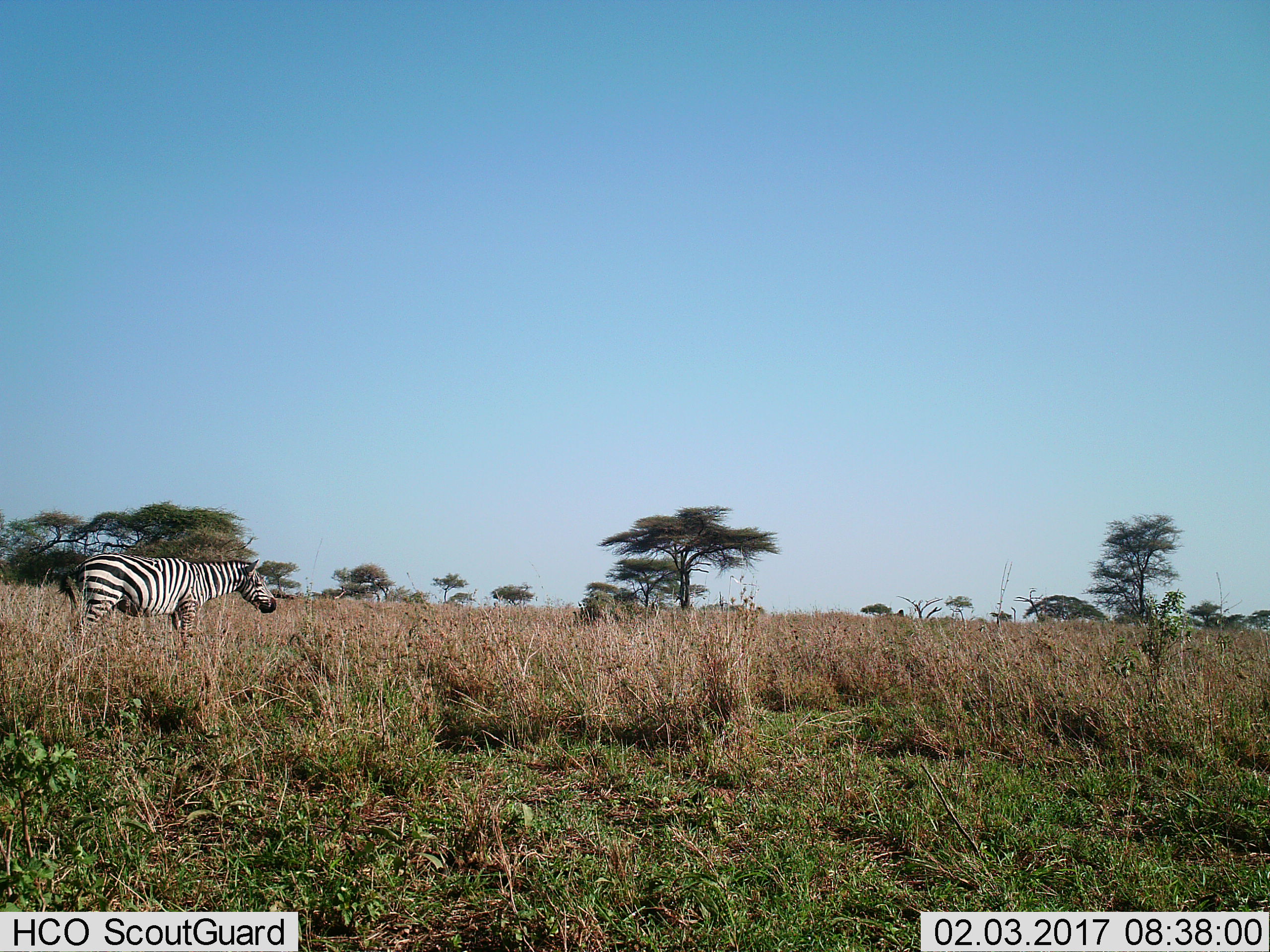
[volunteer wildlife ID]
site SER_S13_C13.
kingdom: Animalia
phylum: Chordata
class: Mammalia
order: Perissodactyla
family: Equidae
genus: Equus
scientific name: Equus quagga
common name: plains zebra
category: zebraplains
Zebraplains (plains zebra) (Equus quagga), count 1. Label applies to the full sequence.